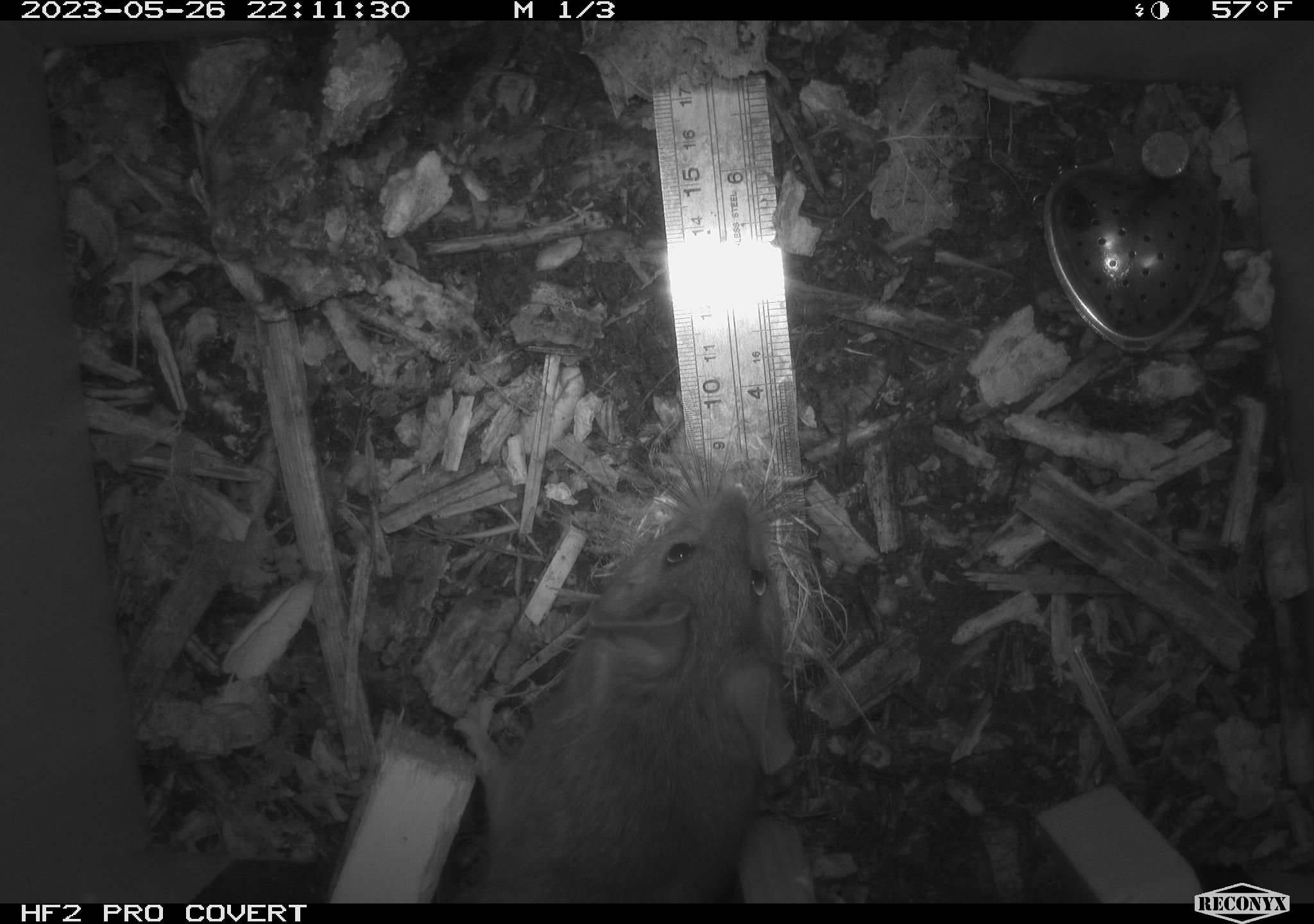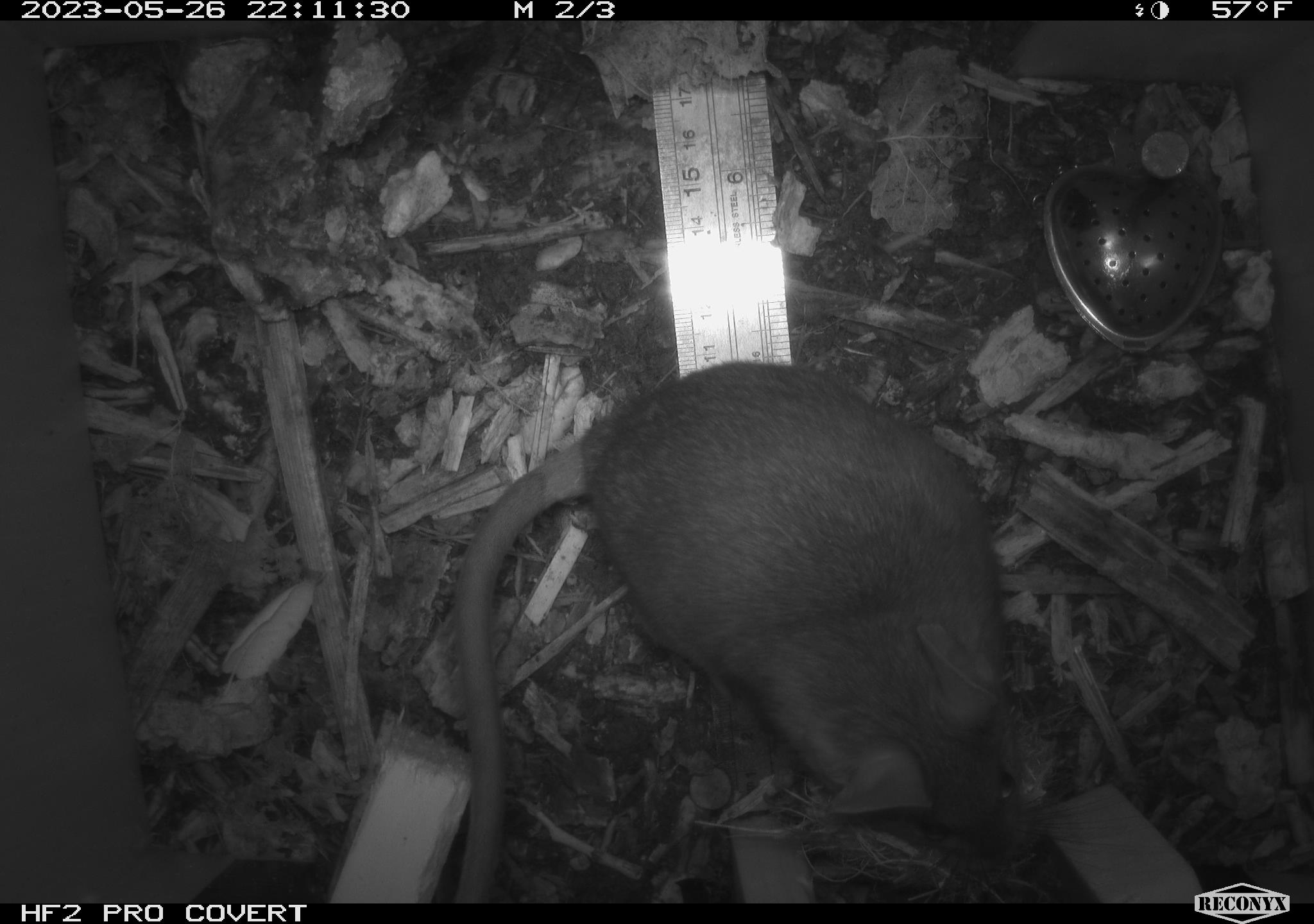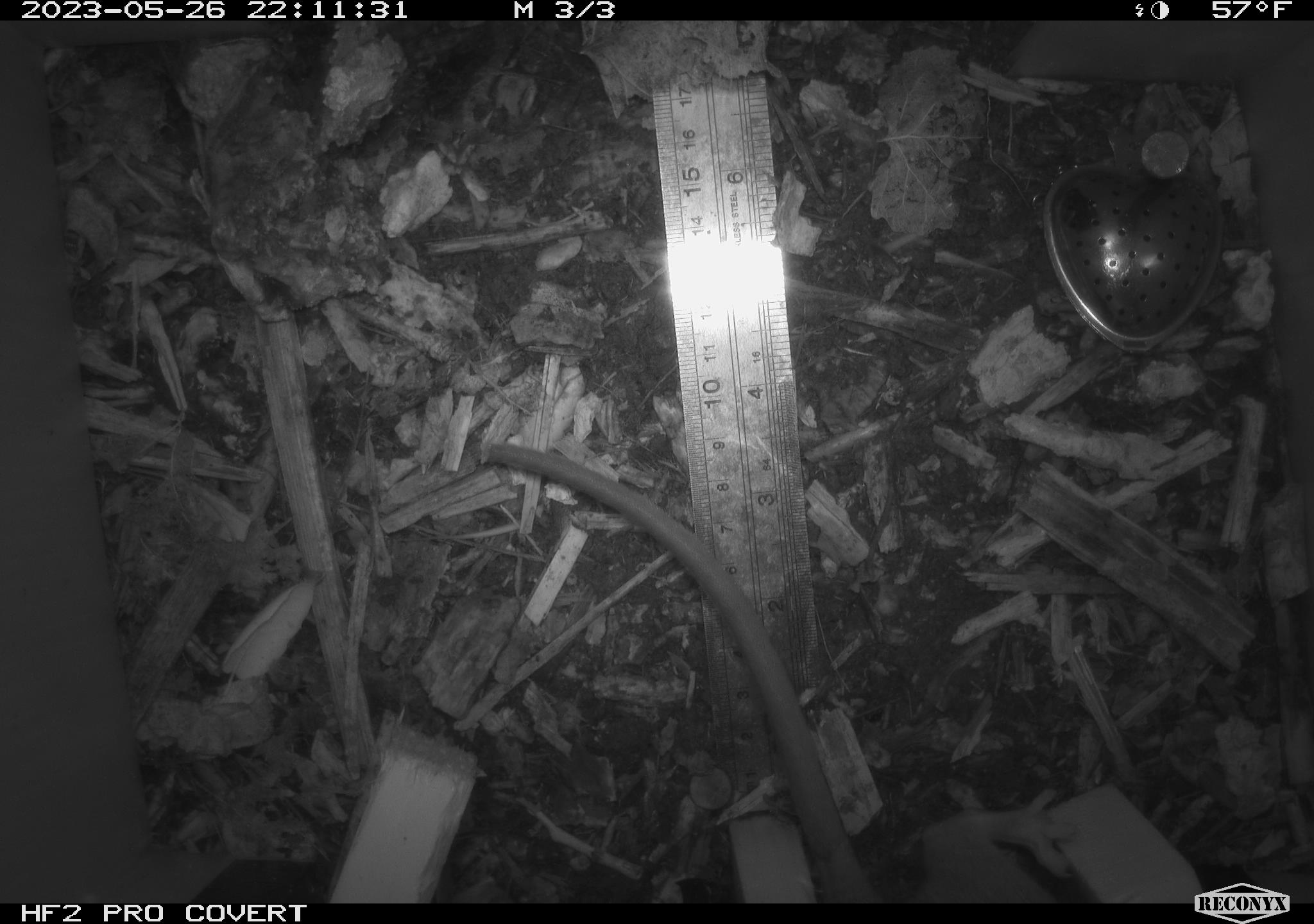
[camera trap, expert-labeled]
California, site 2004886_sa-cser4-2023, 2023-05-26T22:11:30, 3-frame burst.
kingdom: Animalia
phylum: Chordata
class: Mammalia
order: Rodentia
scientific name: Rodentia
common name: woodrat or rat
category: woodrat or rat species